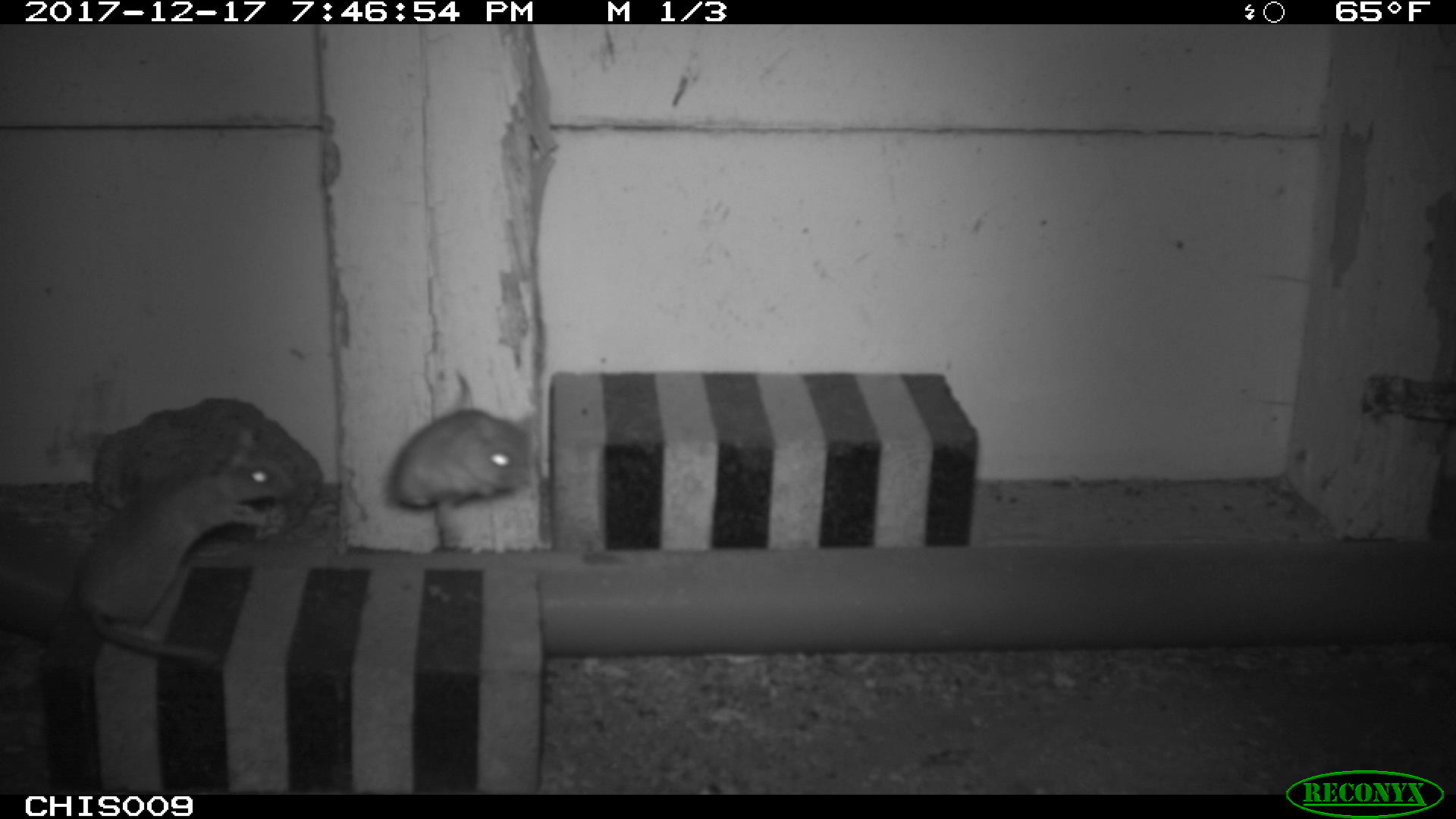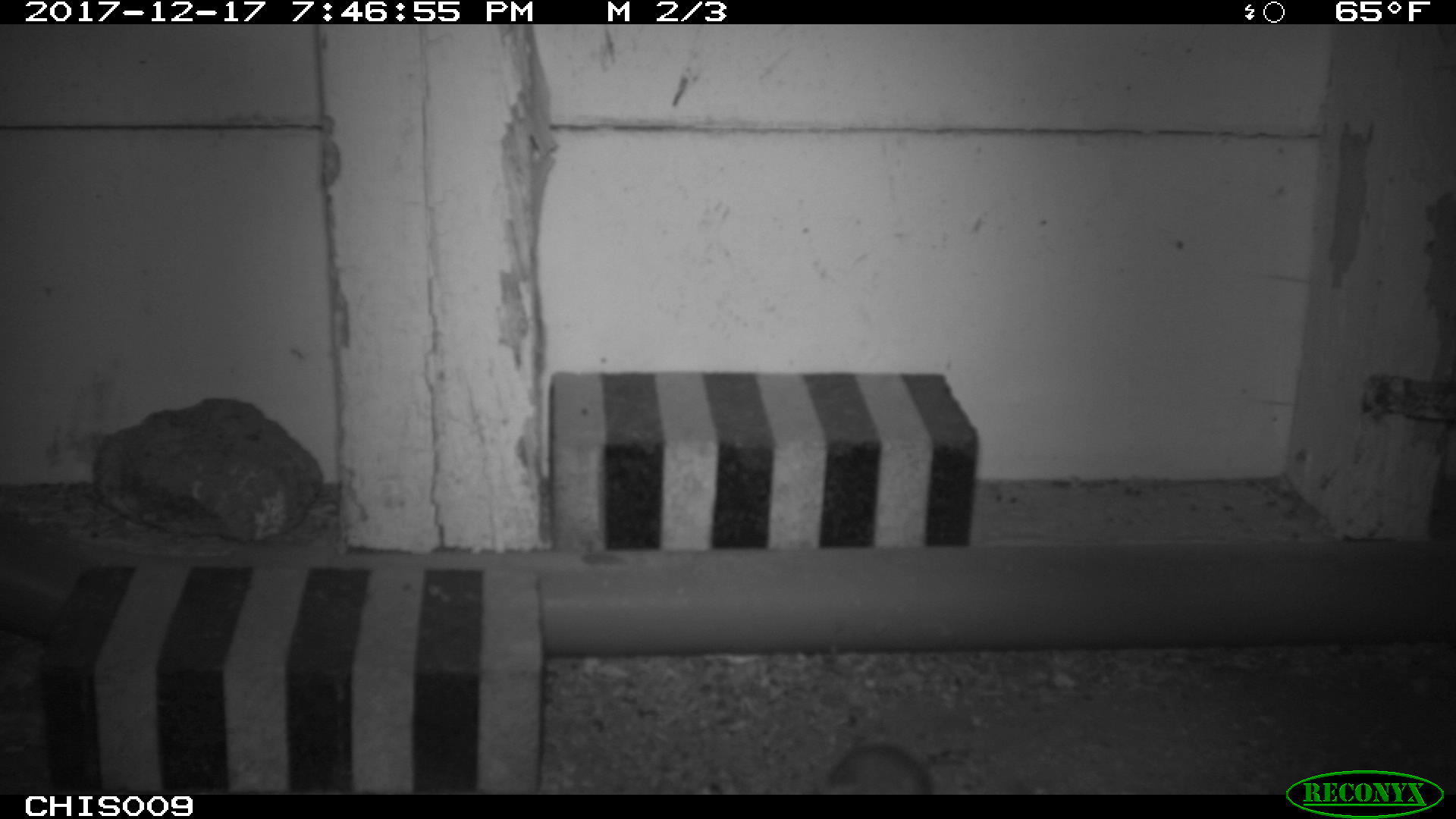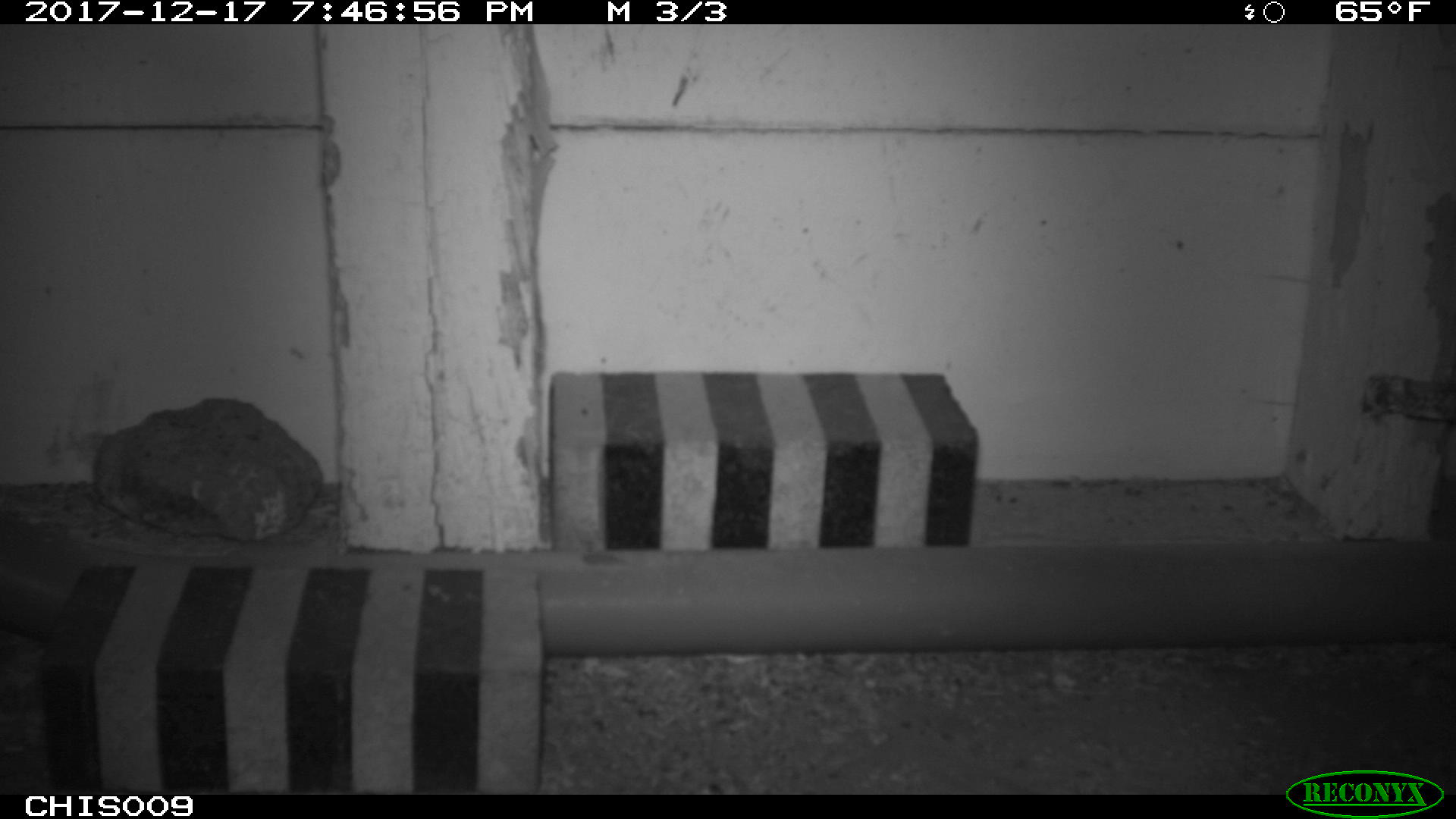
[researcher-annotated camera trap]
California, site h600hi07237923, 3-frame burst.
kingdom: Animalia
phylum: Chordata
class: Mammalia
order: Rodentia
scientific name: Rodentia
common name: rodent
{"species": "rodent (Rodentia)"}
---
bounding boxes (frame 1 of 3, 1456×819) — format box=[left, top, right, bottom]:
rodent: box=[70, 442, 296, 657]; box=[388, 371, 534, 507]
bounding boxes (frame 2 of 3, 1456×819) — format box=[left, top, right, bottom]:
rodent: box=[824, 743, 932, 794]